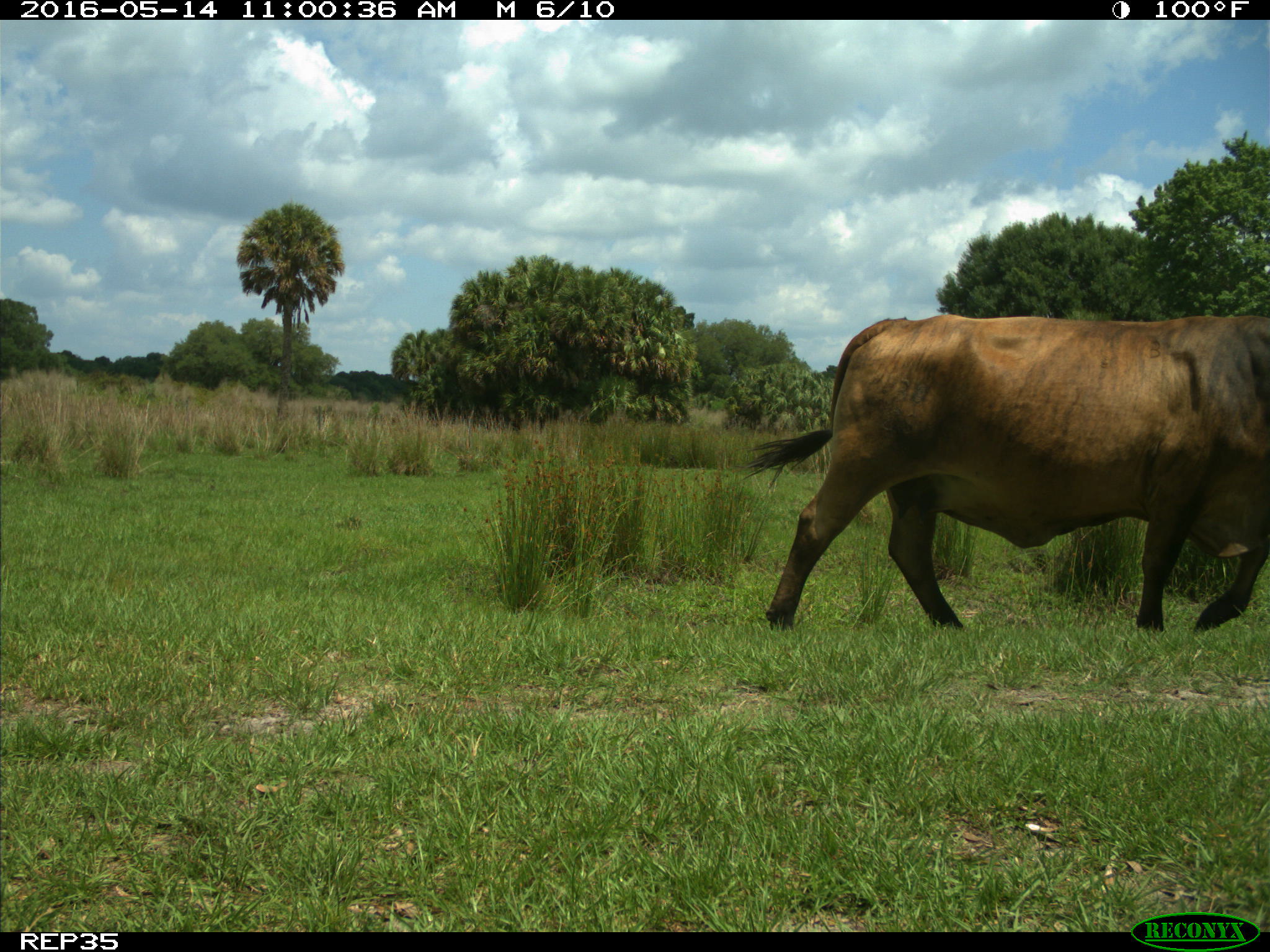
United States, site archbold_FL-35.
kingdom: Animalia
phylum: Chordata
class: Mammalia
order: Artiodactyla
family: Bovidae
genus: Bos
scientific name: Bos taurus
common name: domestic cow